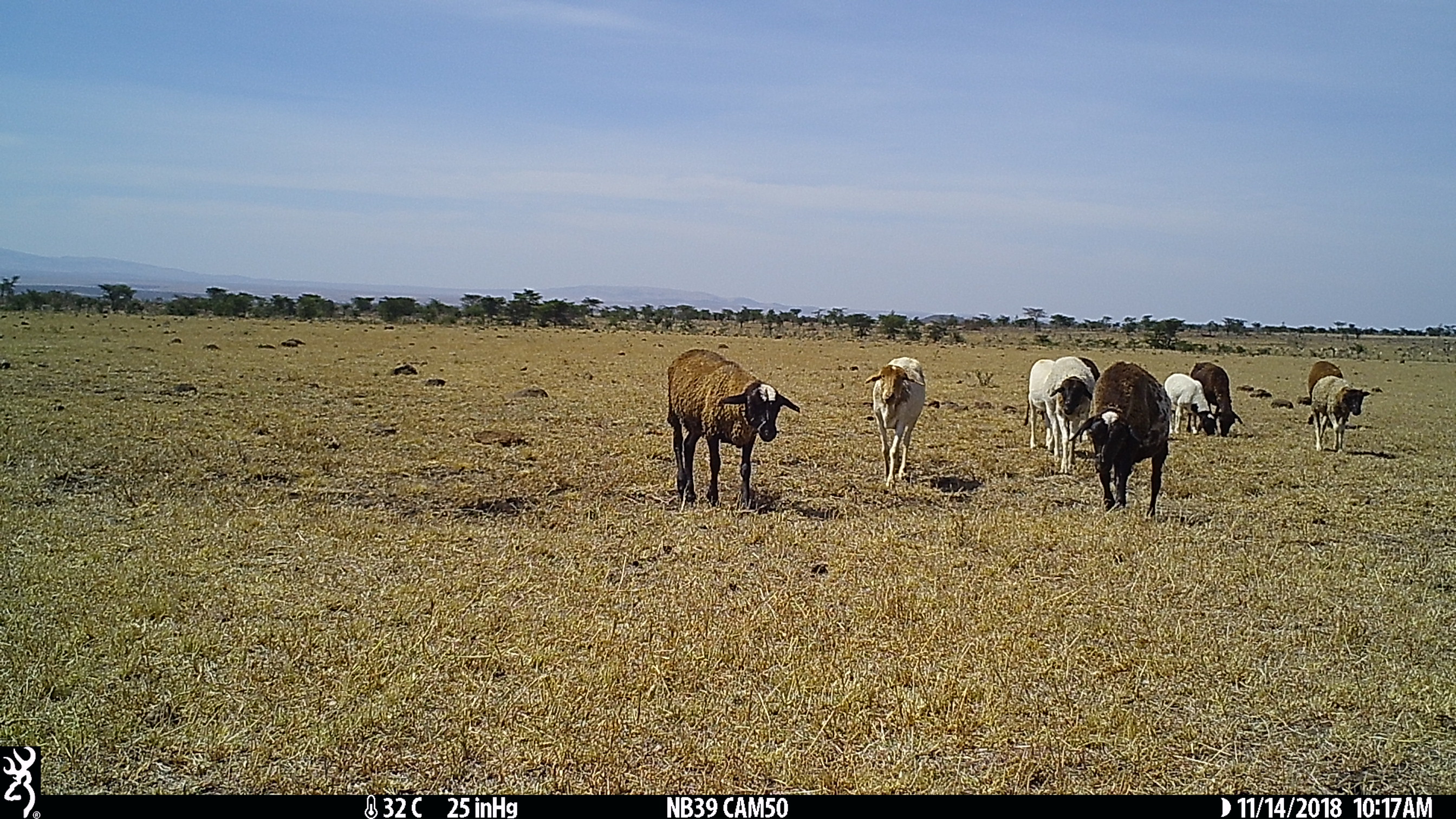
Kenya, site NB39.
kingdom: Animalia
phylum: Chordata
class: Mammalia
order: Artiodactyla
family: Bovidae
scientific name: Bovidae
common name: sheep or goat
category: shoat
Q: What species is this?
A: Shoat (sheep or goat) (Bovidae).